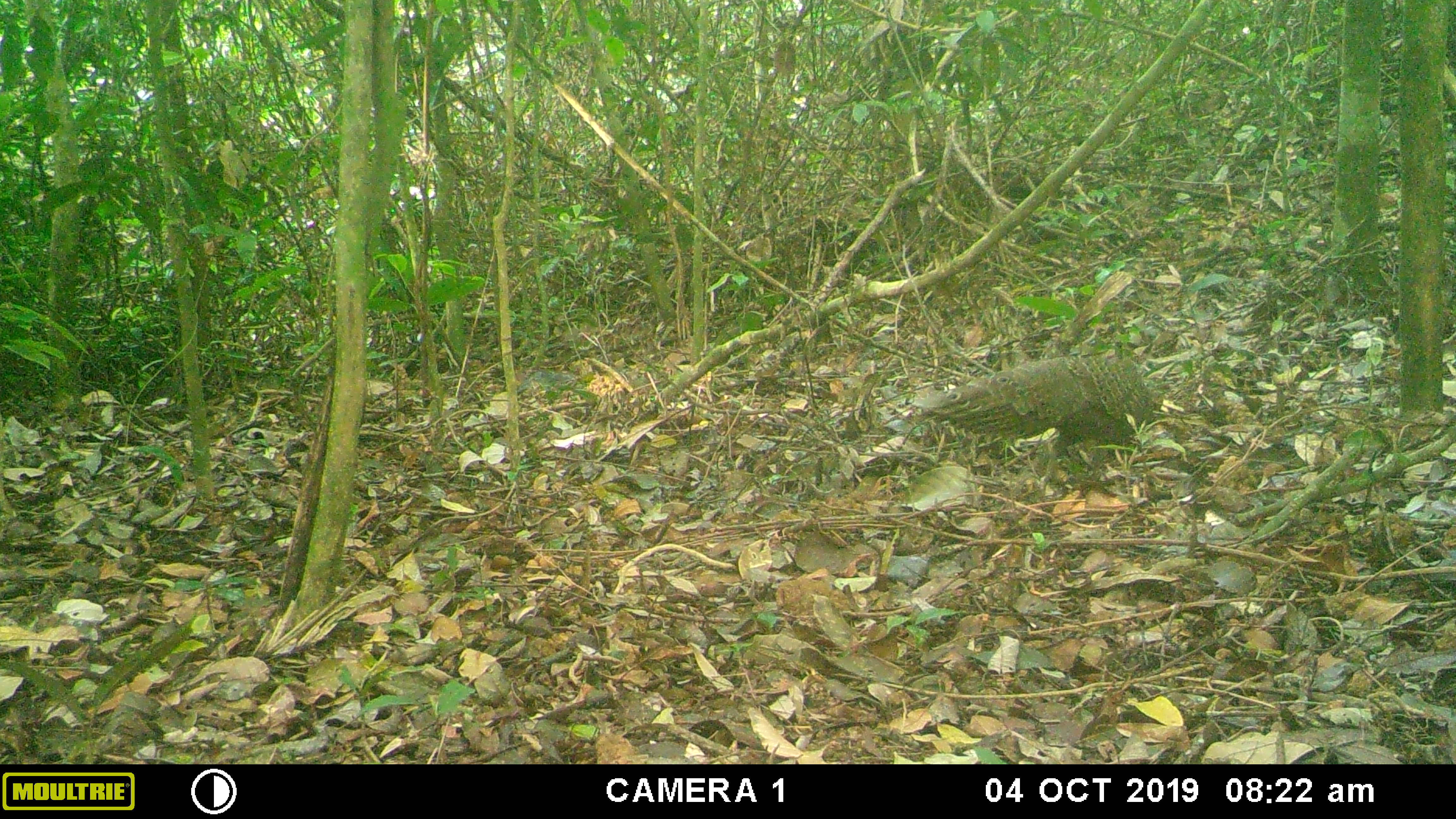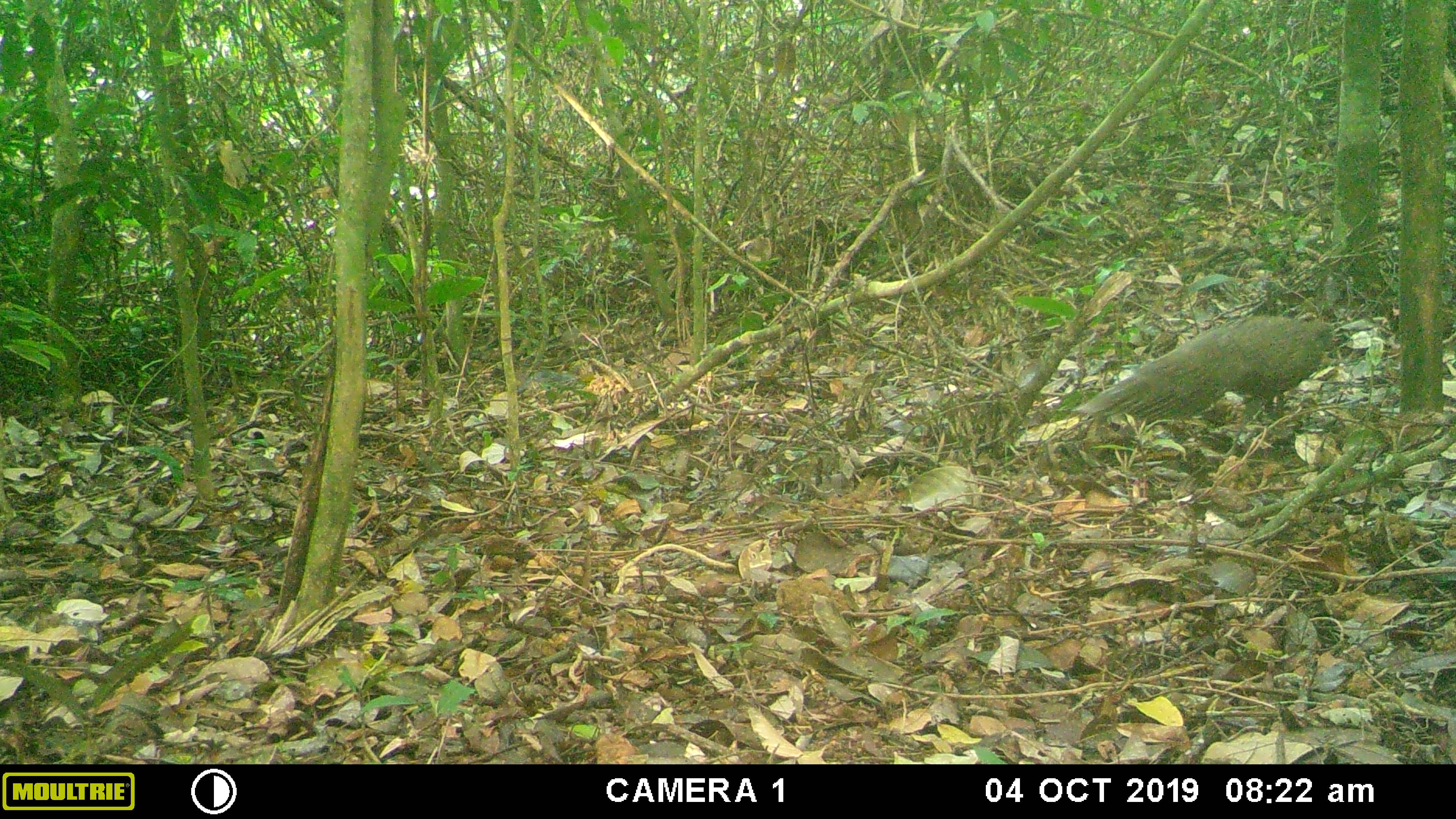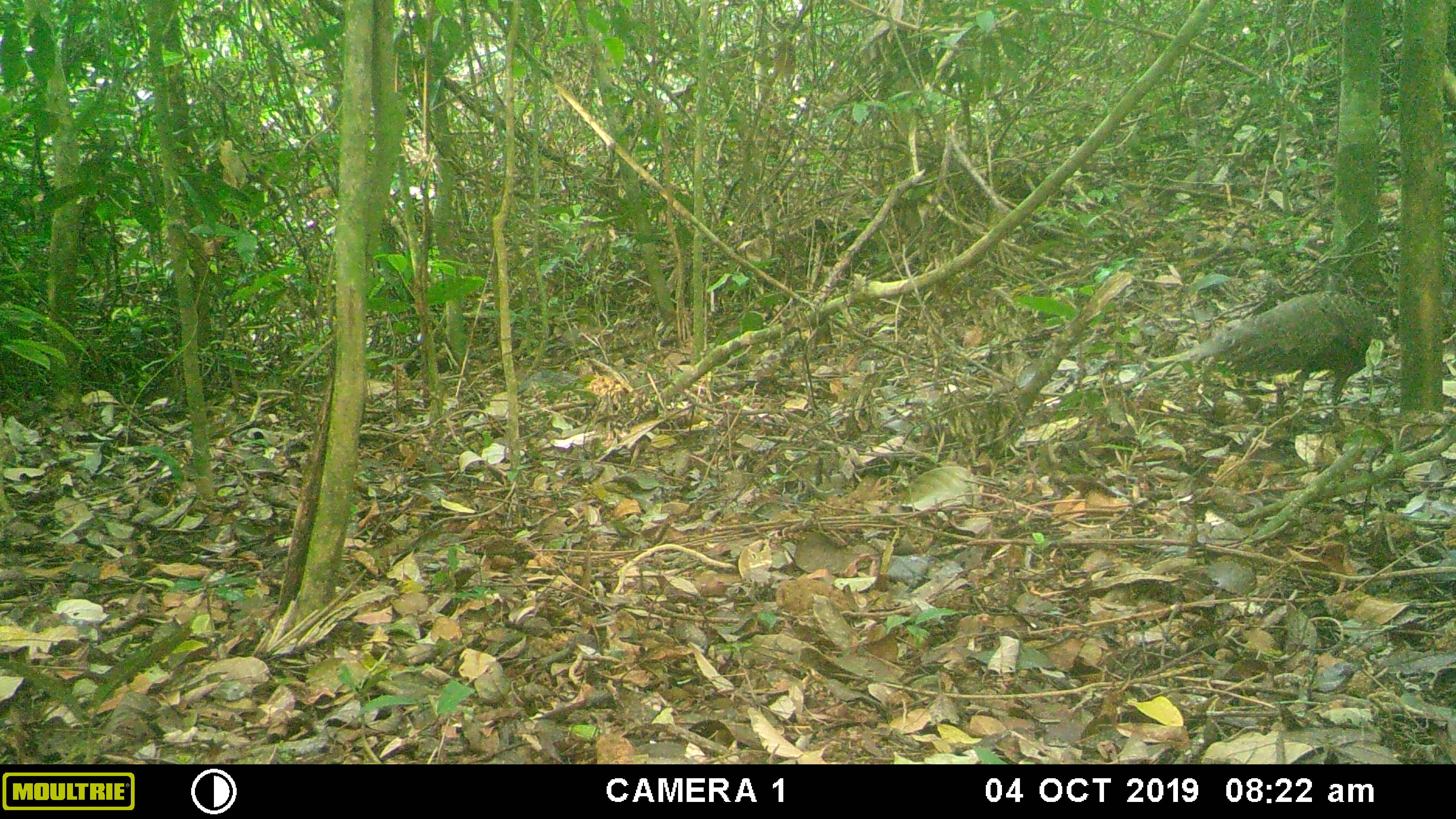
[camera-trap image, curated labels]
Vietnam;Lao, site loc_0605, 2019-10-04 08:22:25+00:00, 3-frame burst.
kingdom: Animalia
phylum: Chordata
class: Aves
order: Galliformes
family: Phasianidae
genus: Polyplectron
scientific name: Polyplectron bicalcaratum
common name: gray peacock-pheasant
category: grey peacock pheasant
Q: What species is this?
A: Grey peacock pheasant (gray peacock-pheasant) (Polyplectron bicalcaratum).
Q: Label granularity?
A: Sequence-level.